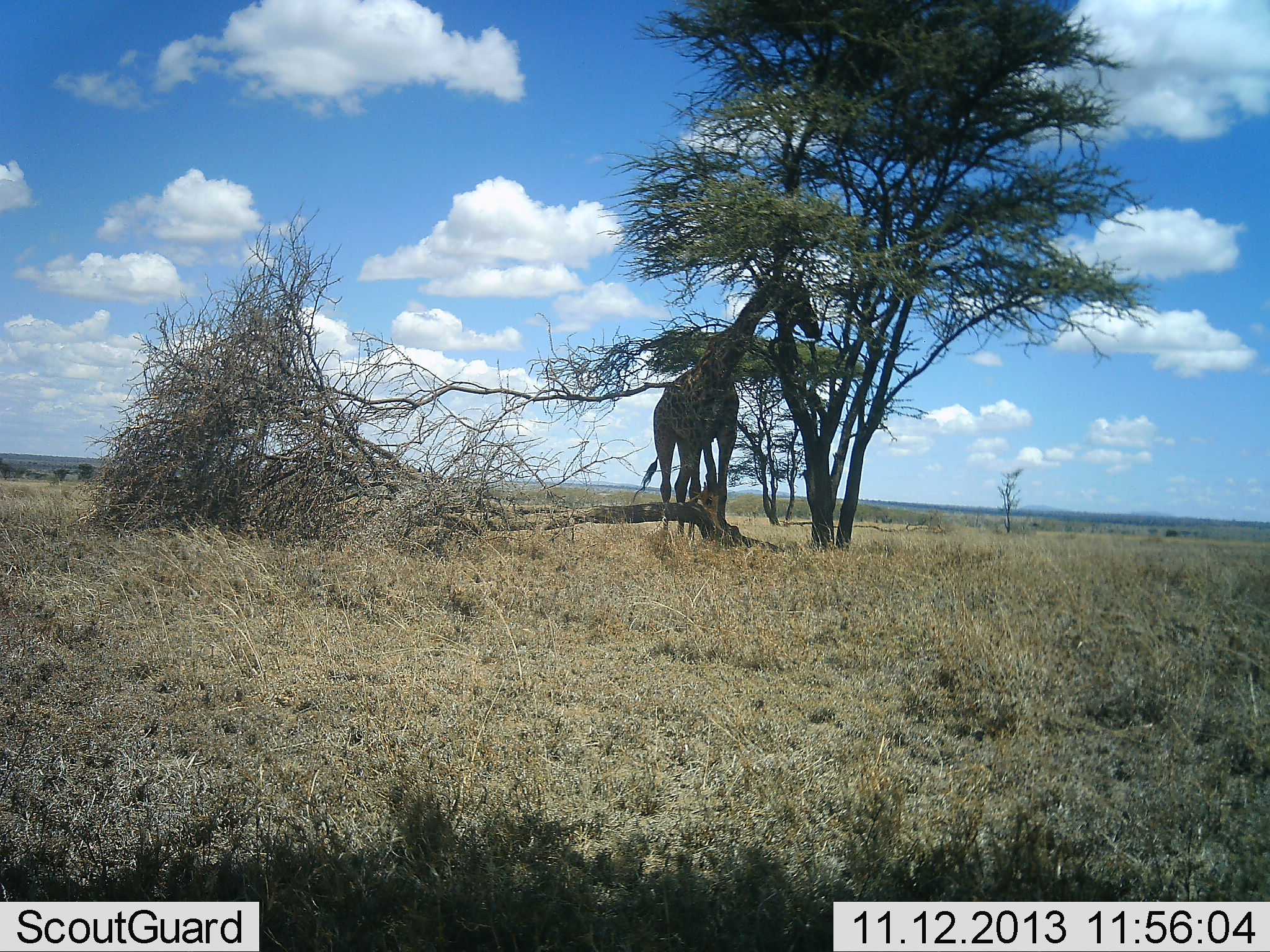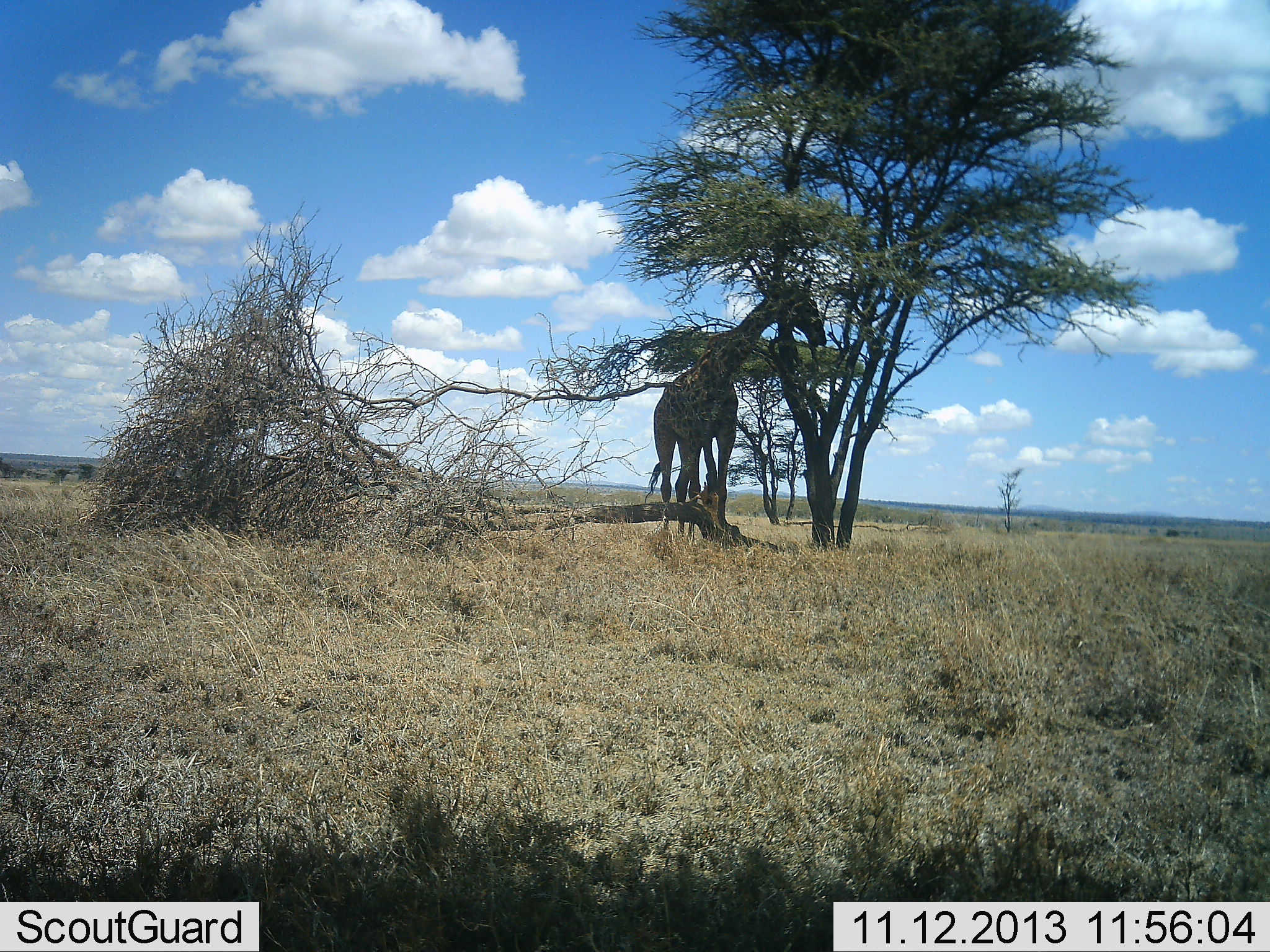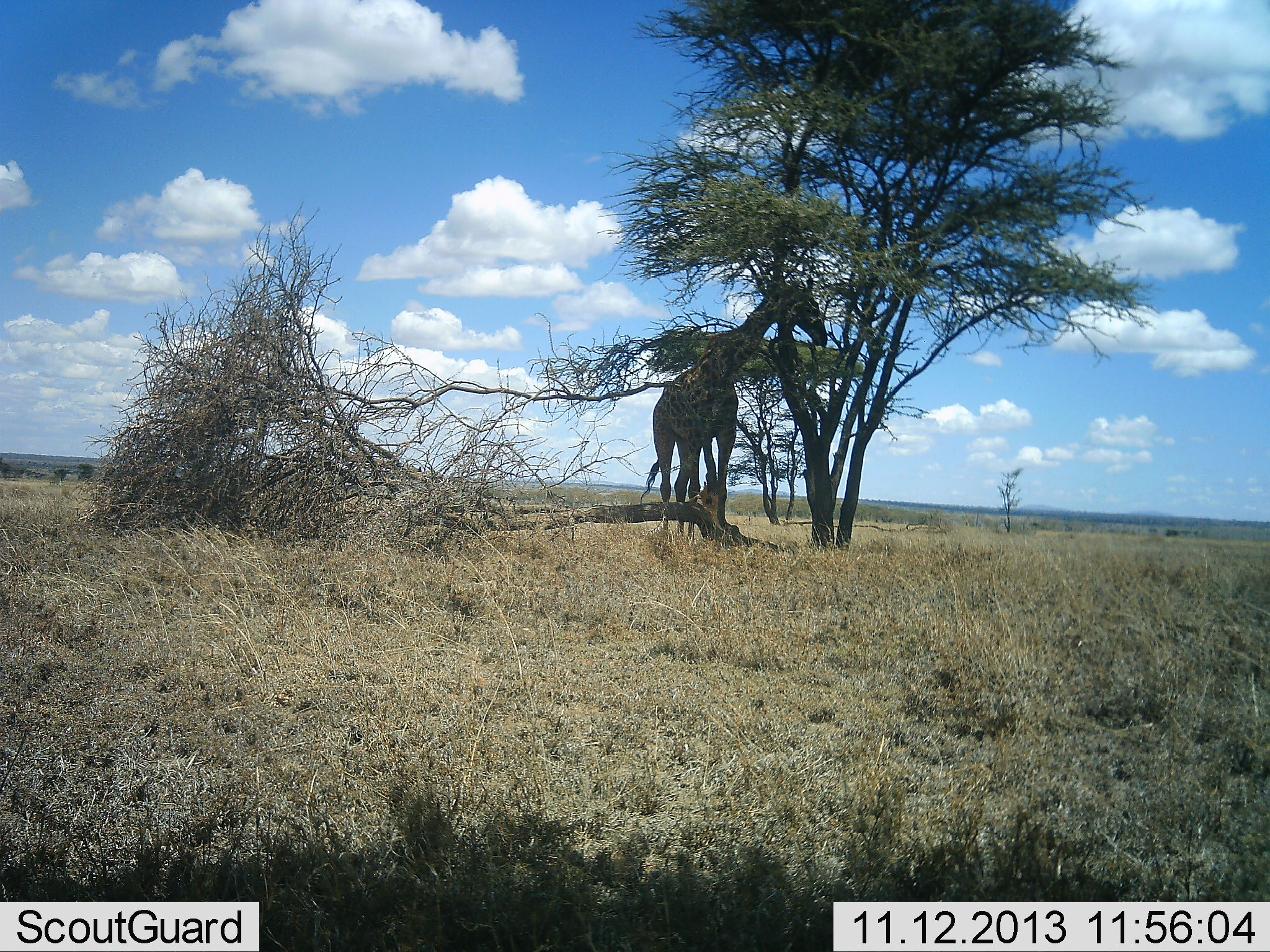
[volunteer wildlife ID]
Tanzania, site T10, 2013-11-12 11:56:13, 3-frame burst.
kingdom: Animalia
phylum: Chordata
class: Mammalia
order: Artiodactyla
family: Giraffidae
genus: Giraffa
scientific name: Giraffa camelopardalis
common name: giraffe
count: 1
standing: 26%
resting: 0%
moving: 6%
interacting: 0%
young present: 0%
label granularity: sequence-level